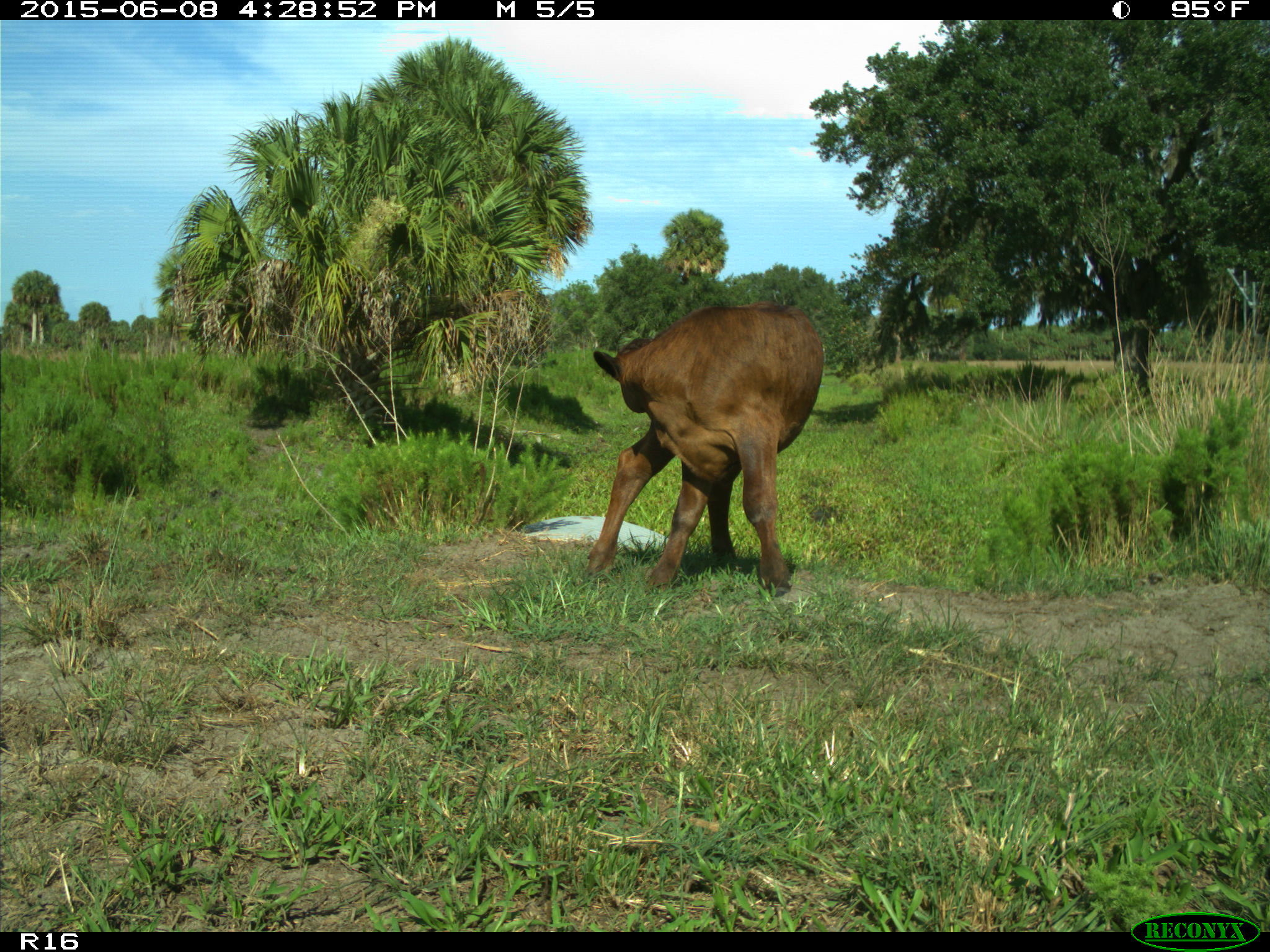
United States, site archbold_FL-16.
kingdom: Animalia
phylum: Chordata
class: Mammalia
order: Artiodactyla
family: Bovidae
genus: Bos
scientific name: Bos taurus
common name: domestic cow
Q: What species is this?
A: Bos taurus (domestic cow).